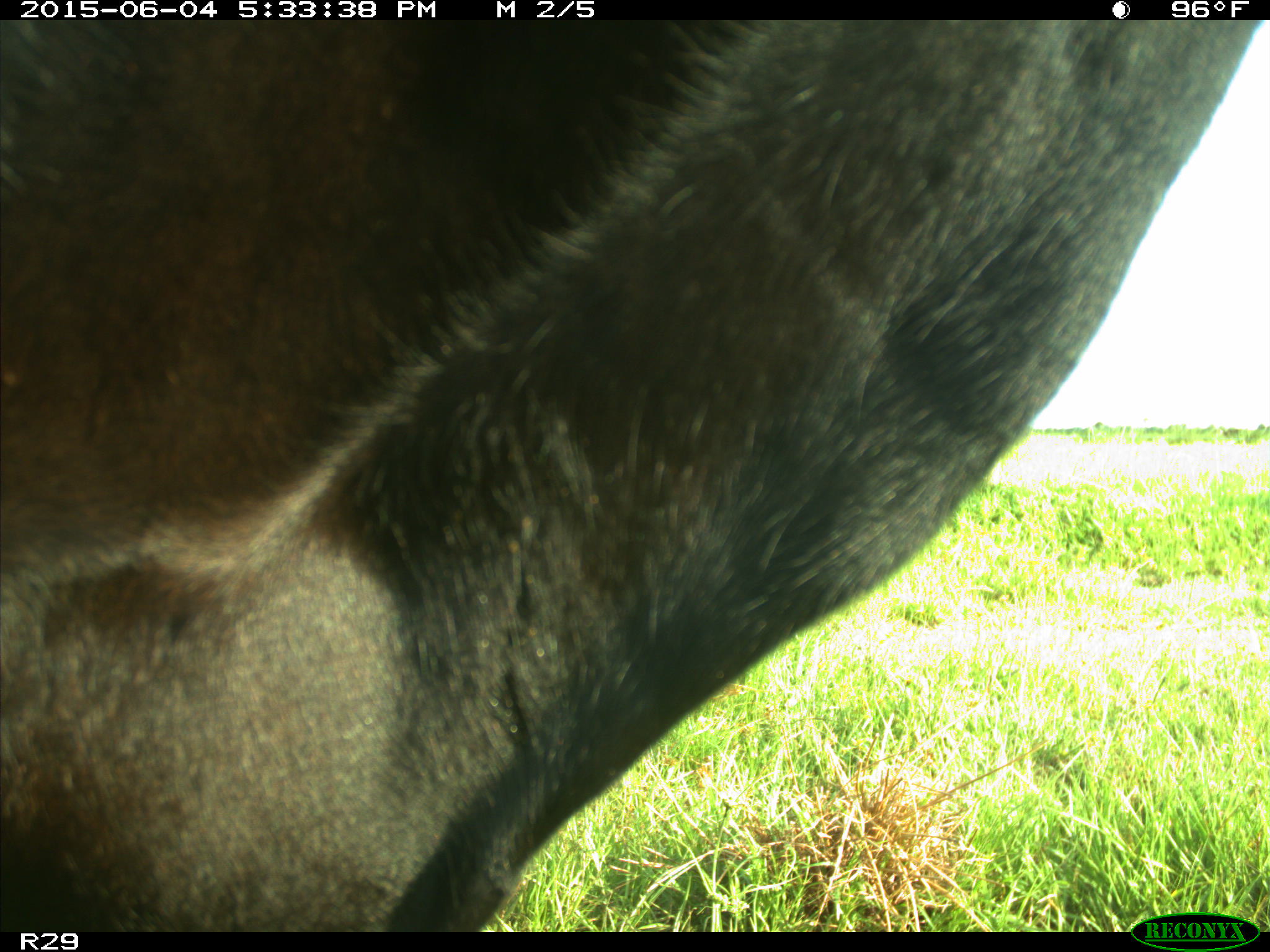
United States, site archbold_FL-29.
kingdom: Animalia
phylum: Chordata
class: Mammalia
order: Artiodactyla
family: Bovidae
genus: Bos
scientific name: Bos taurus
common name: domestic cow